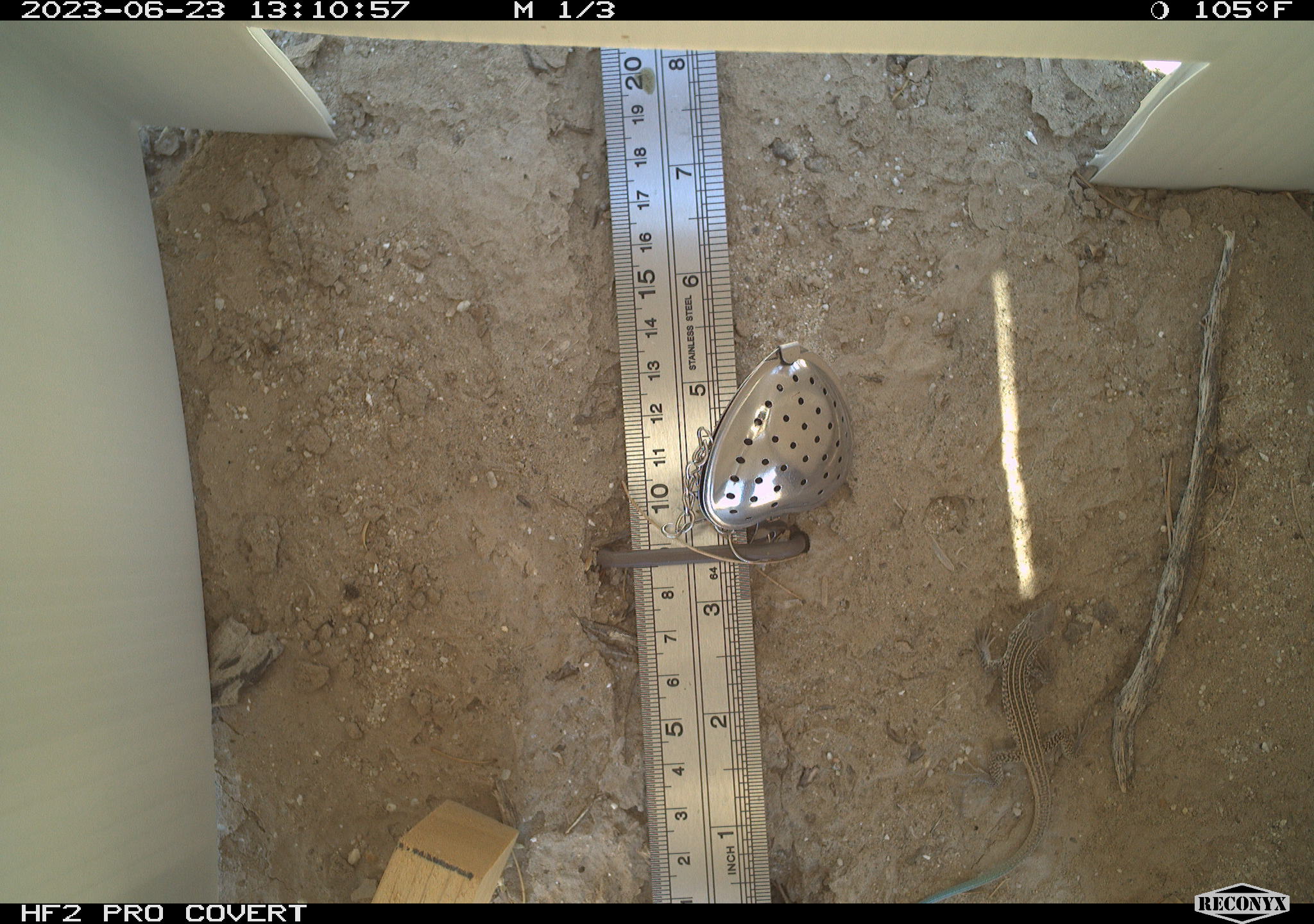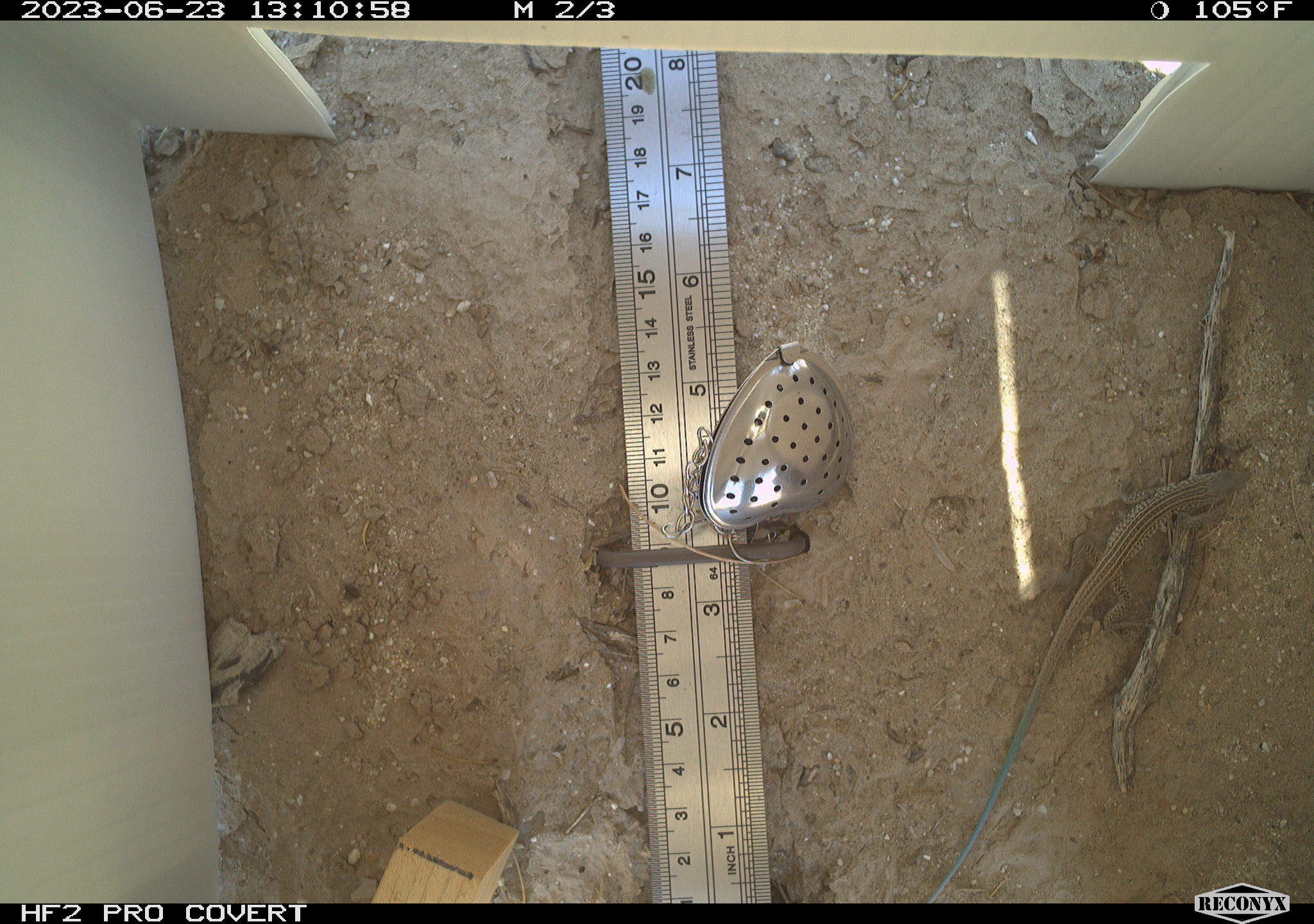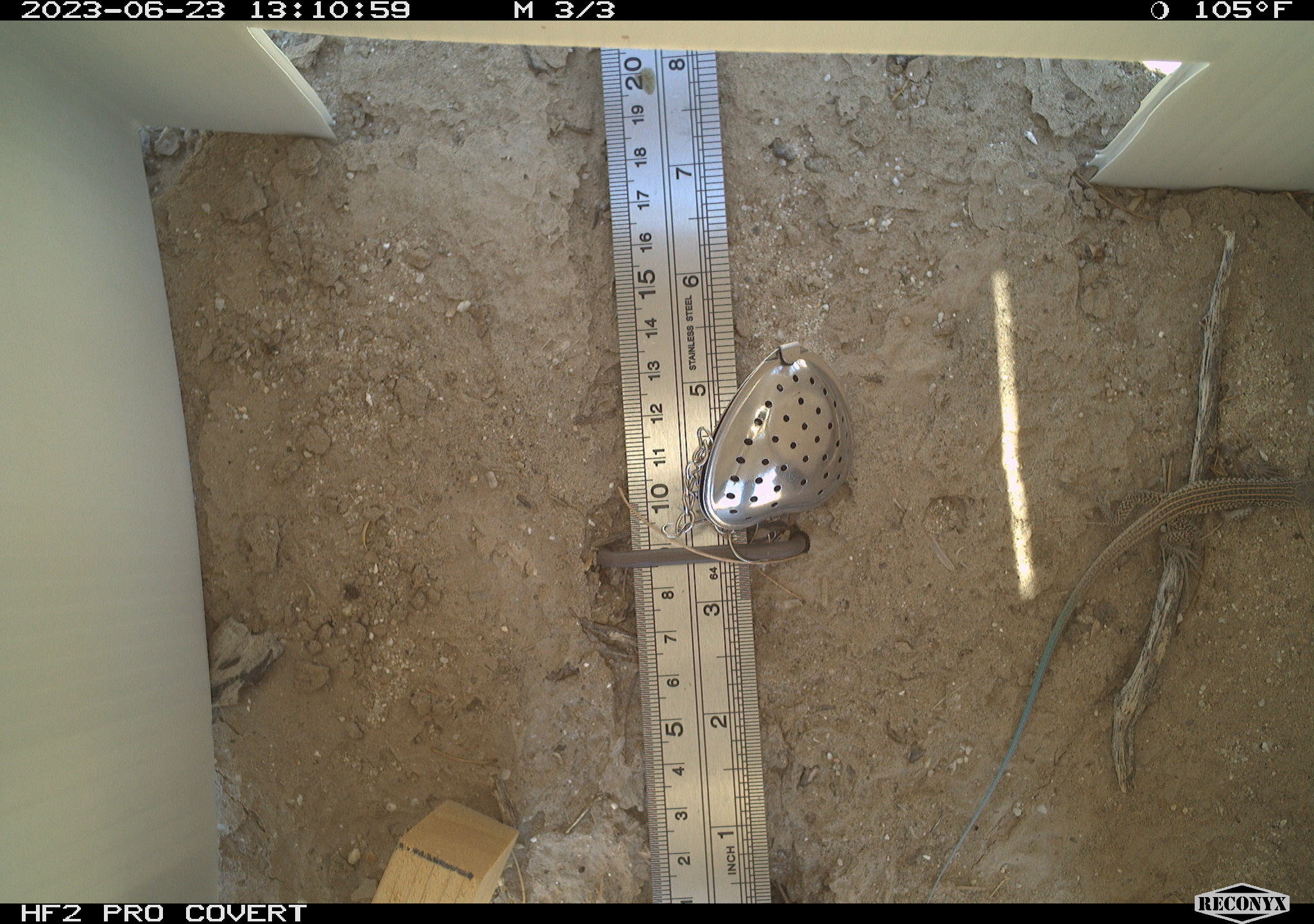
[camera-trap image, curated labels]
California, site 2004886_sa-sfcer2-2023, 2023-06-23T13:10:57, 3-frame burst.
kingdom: Animalia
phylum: Chordata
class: Reptilia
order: Squamata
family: Teiidae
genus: Aspidoscelis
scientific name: Aspidoscelis tigris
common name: western whiptail